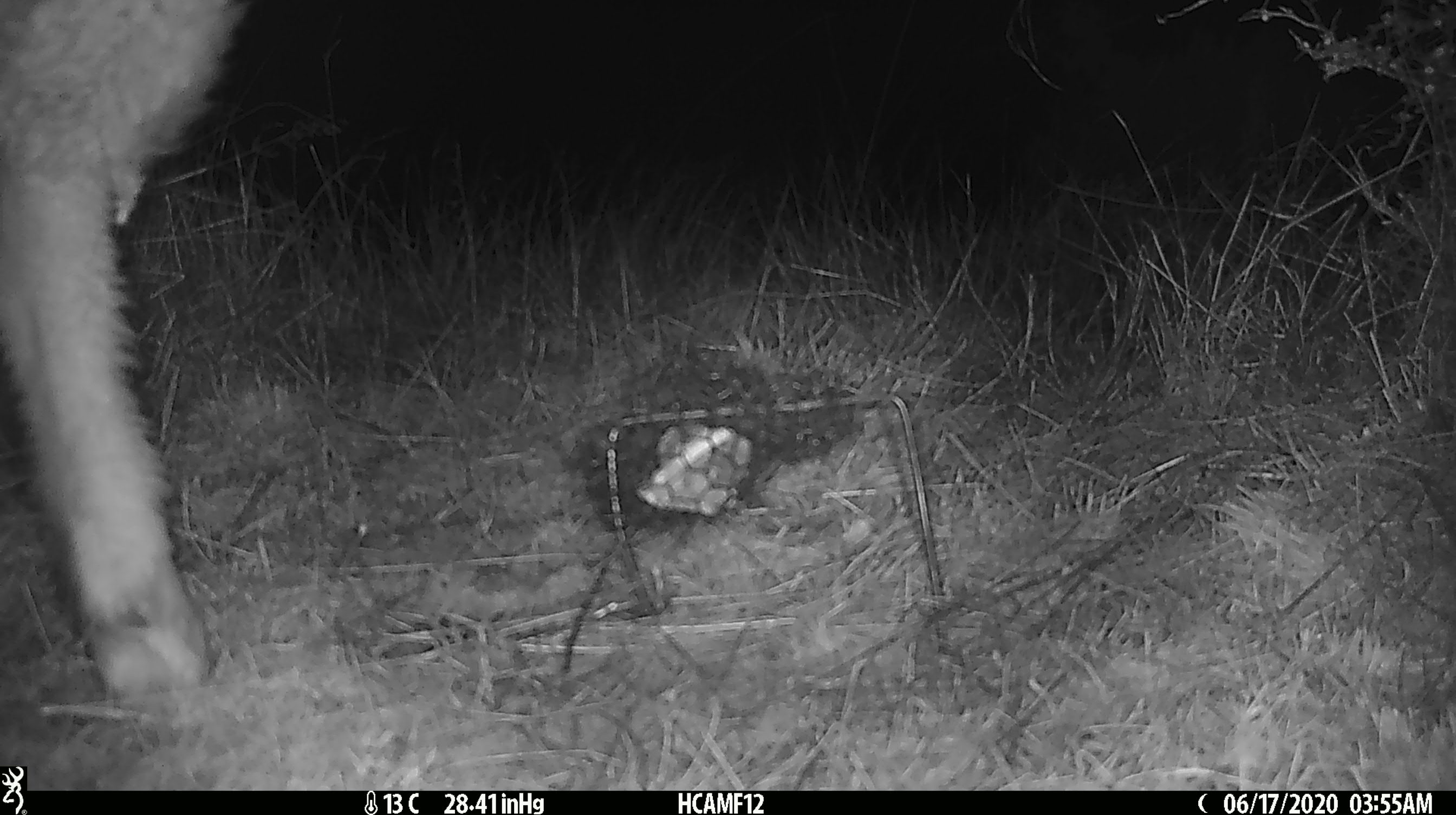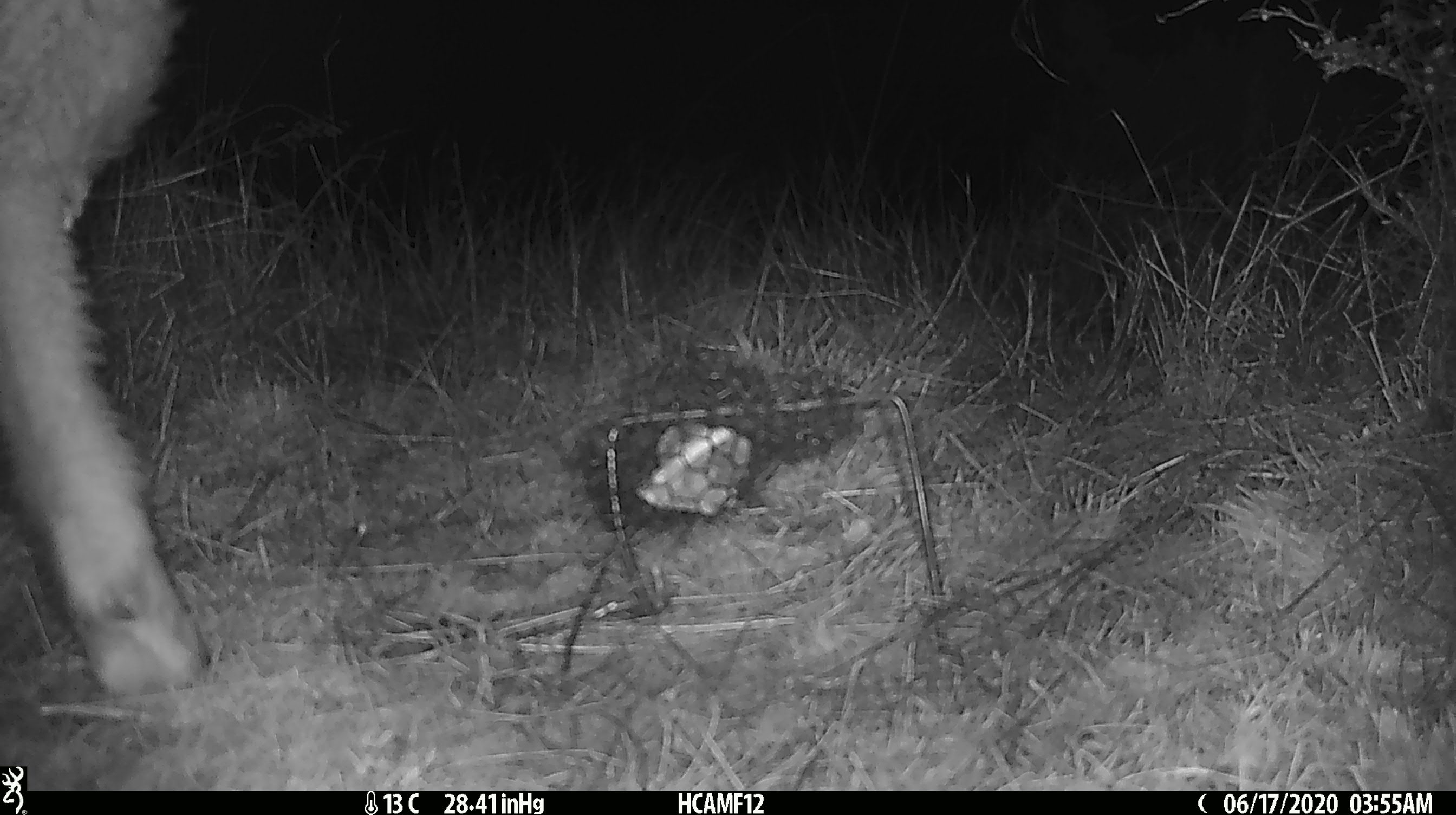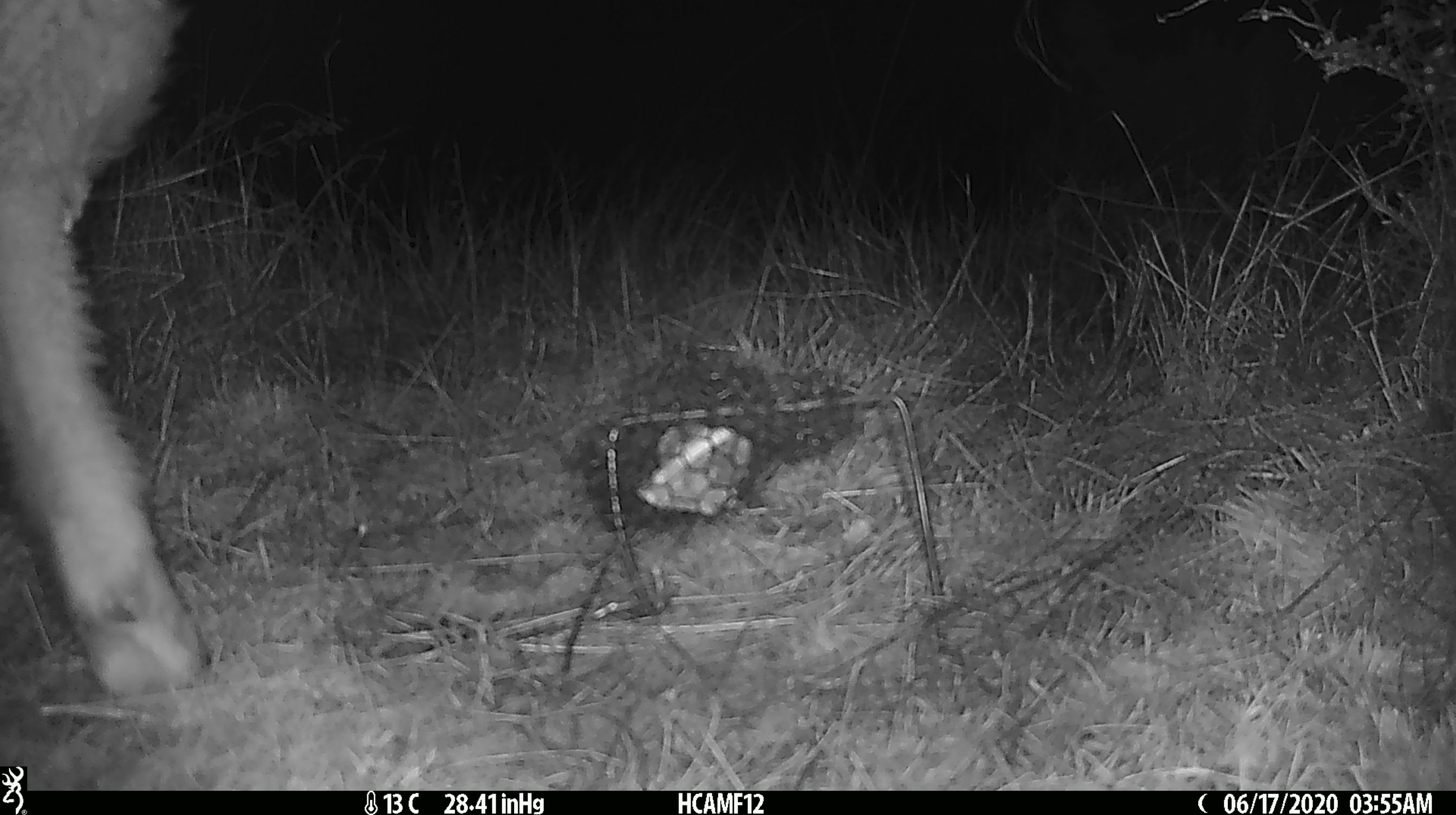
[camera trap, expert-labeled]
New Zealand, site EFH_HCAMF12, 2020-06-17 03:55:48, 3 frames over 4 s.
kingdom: Animalia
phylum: Chordata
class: Mammalia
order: Artiodactyla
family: Bovidae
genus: Ovis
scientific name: Ovis aries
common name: domestic sheep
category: sheep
Sheep (domestic sheep) (Ovis aries).